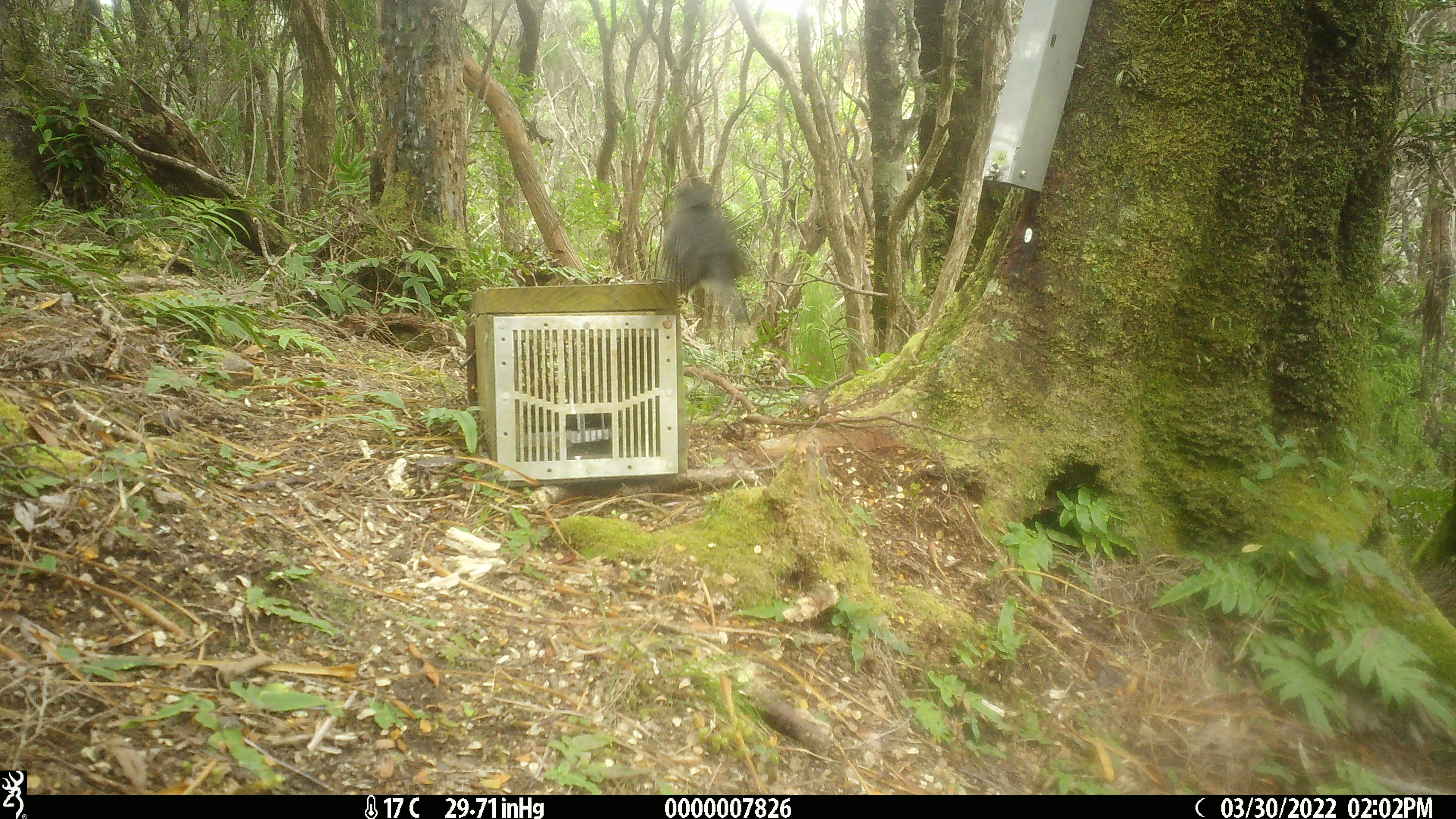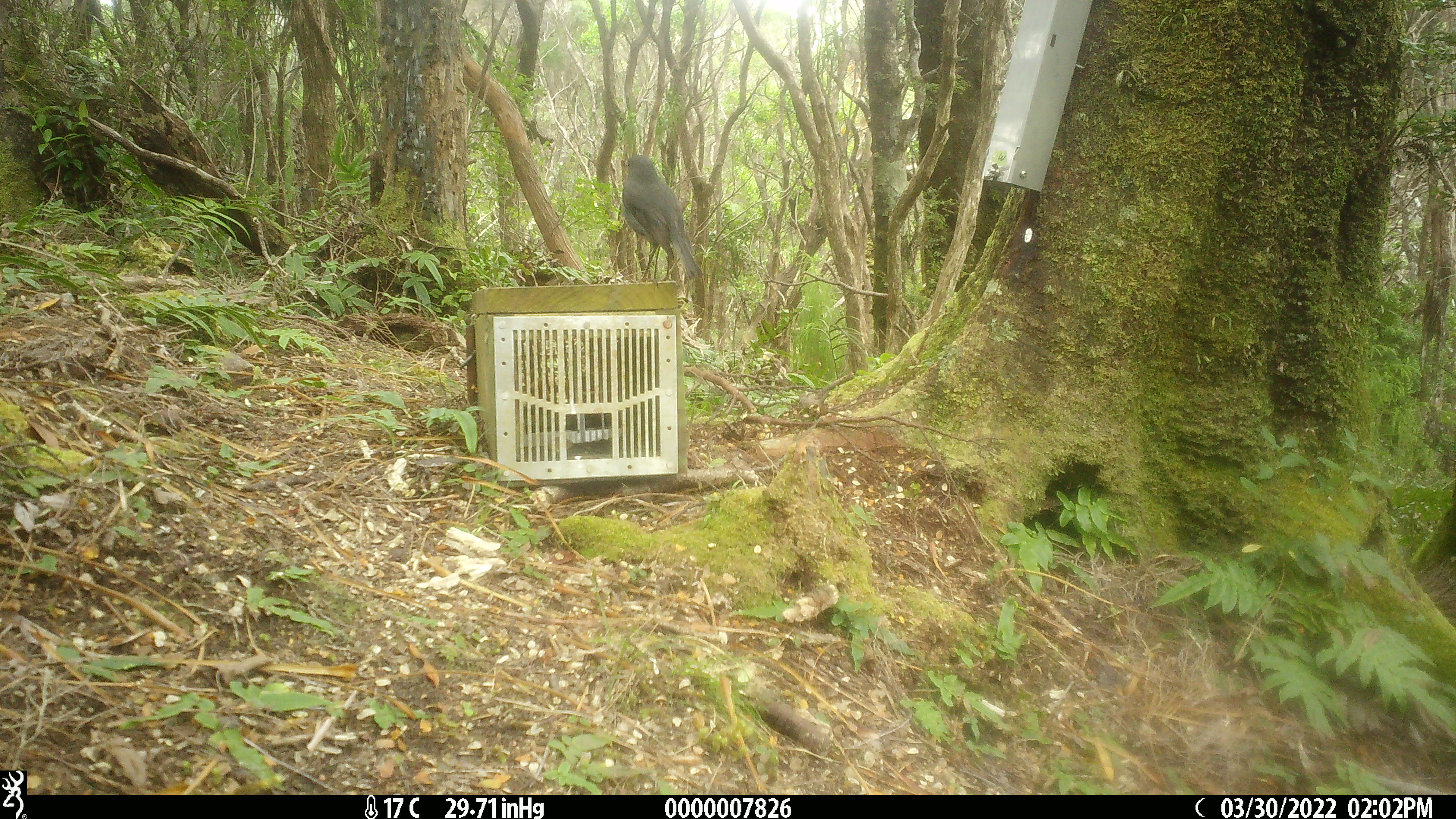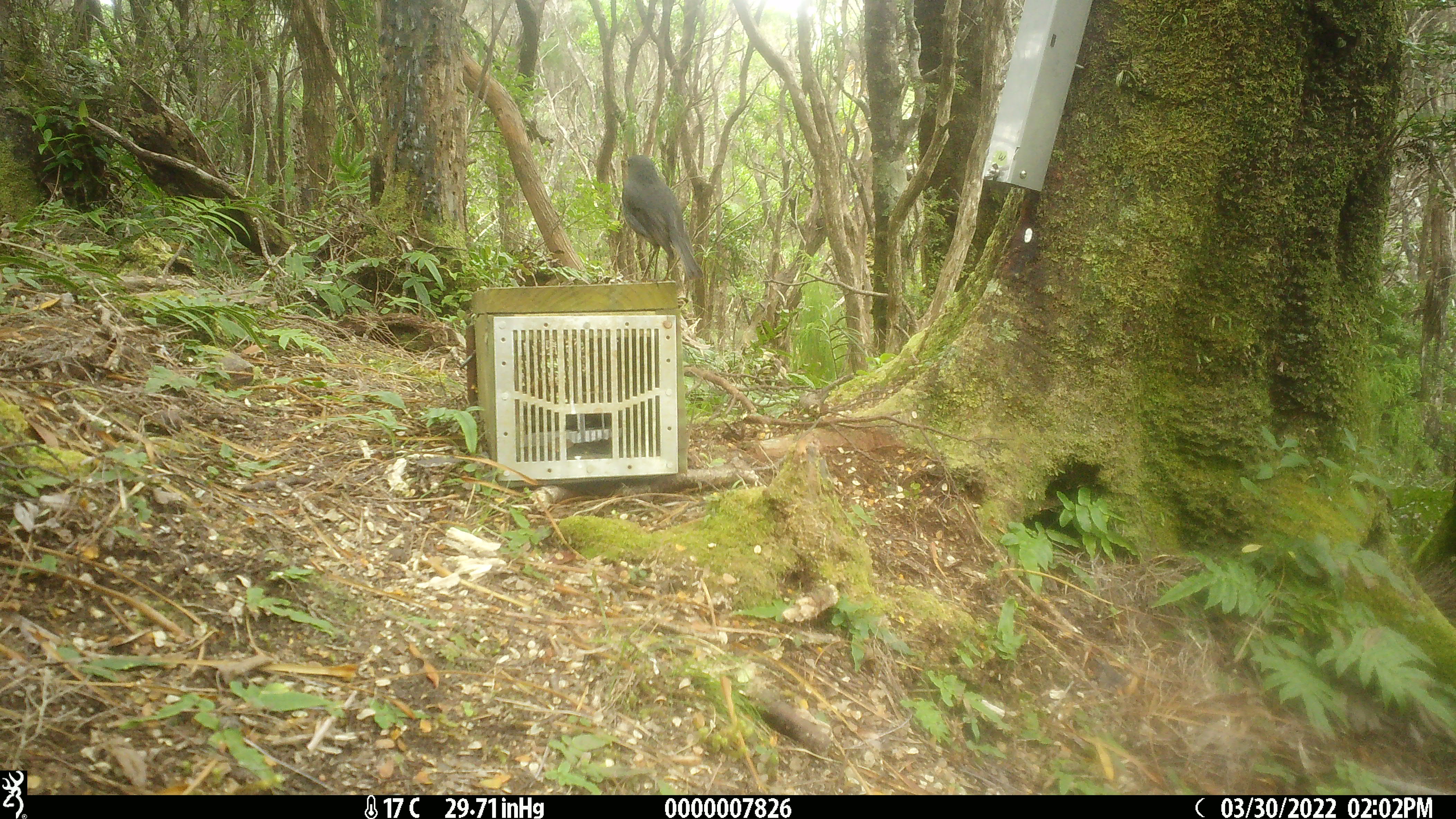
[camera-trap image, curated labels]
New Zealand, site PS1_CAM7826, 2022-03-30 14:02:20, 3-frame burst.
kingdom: Animalia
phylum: Chordata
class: Aves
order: Passeriformes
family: Petroicidae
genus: Petroica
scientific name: Petroica australis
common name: new zealand robin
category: robin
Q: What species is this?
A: Robin (new zealand robin) (Petroica australis).